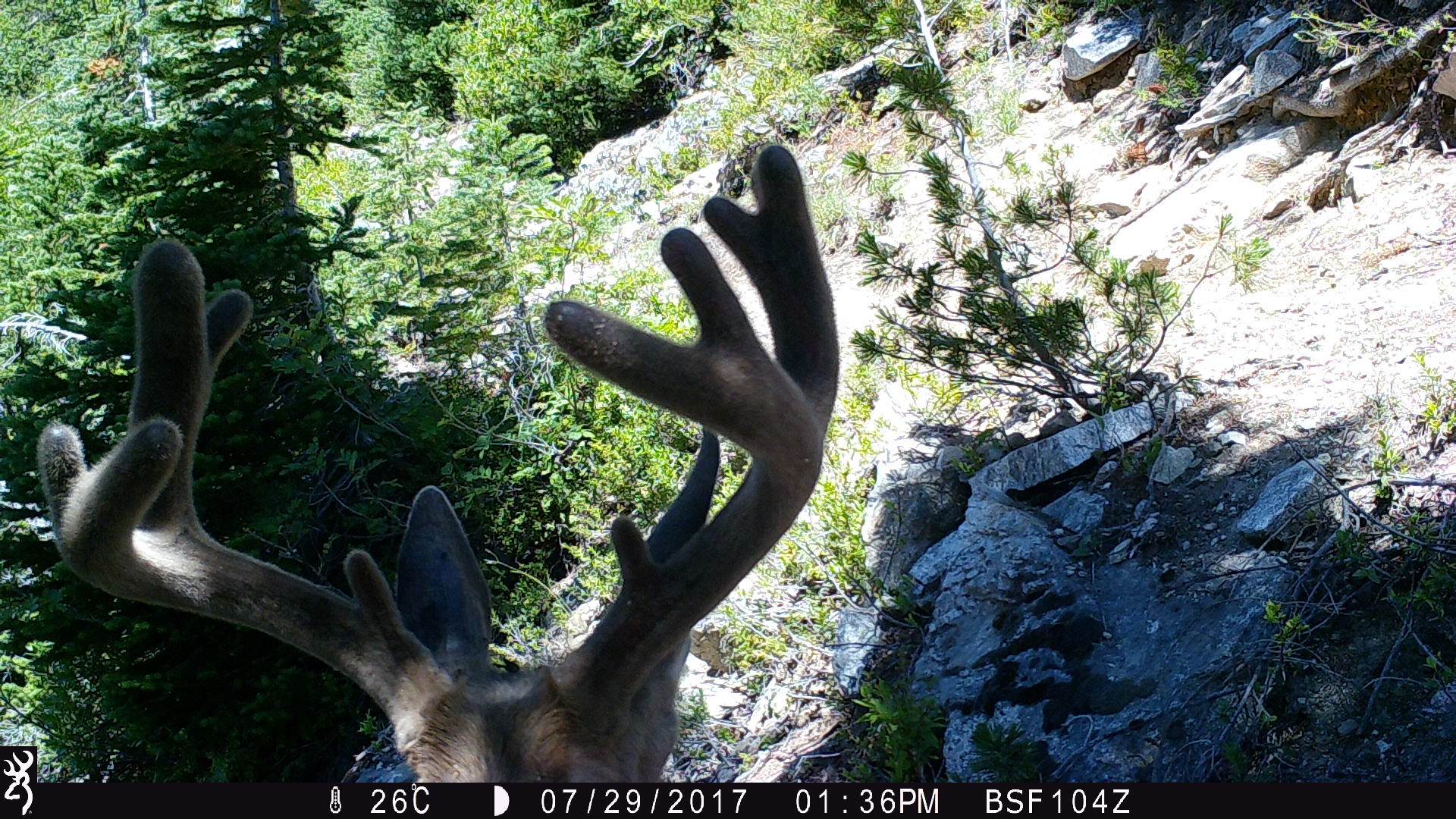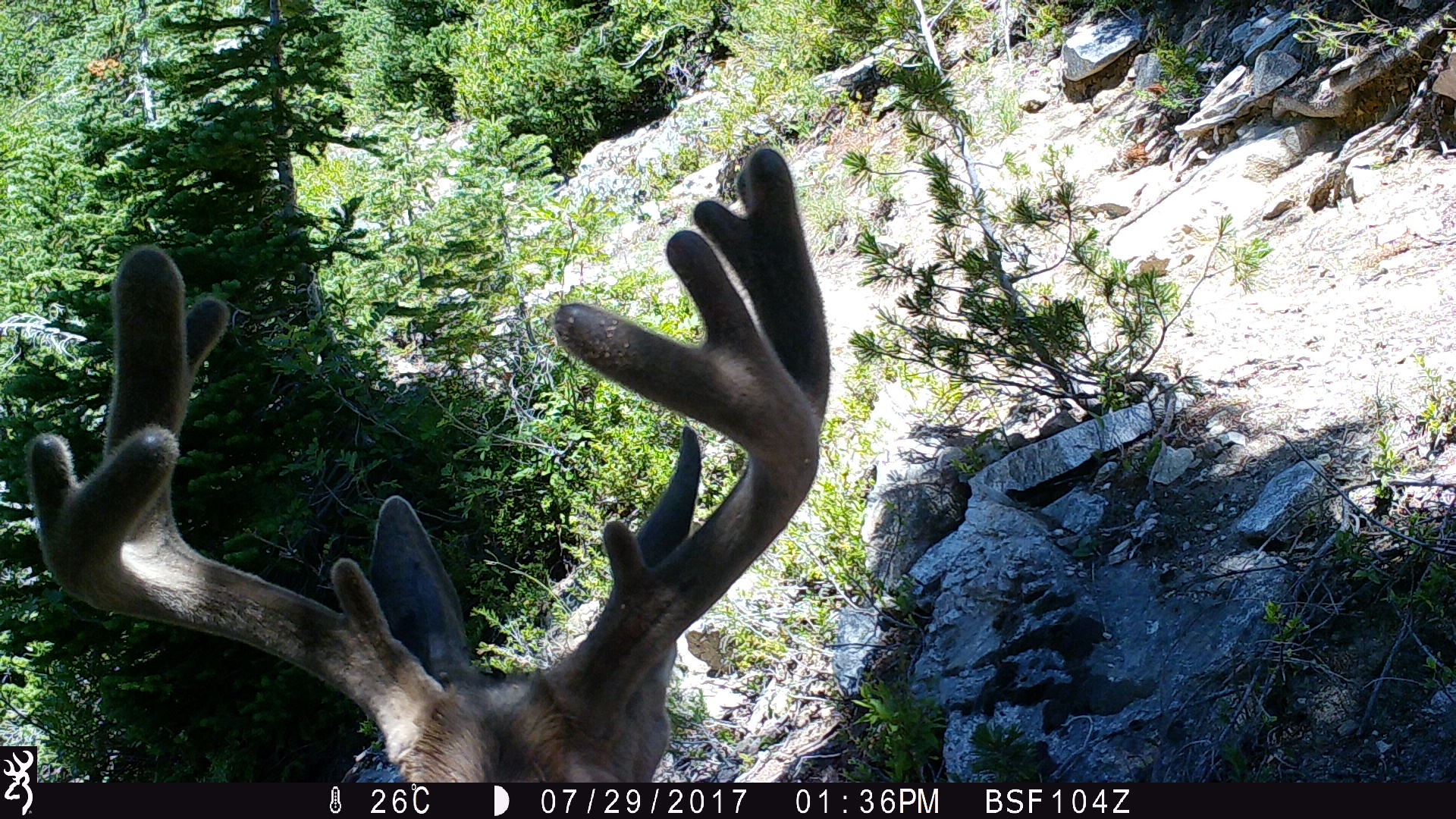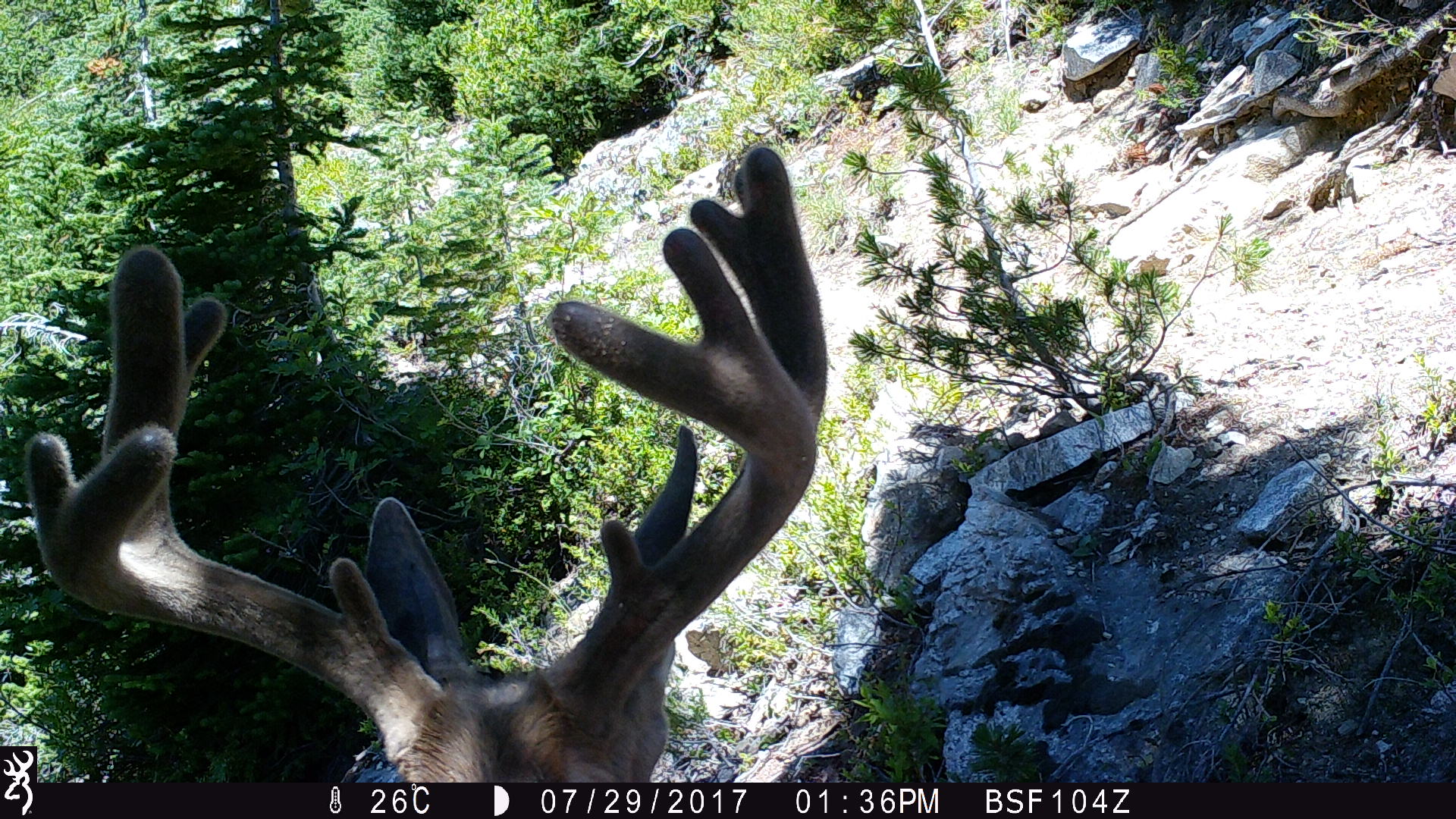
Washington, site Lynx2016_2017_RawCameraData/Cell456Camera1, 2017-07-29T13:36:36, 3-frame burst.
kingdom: Animalia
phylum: Chordata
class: Mammalia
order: Artiodactyla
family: Cervidae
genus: Odocoileus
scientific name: Odocoileus hemionus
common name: mule deer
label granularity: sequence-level